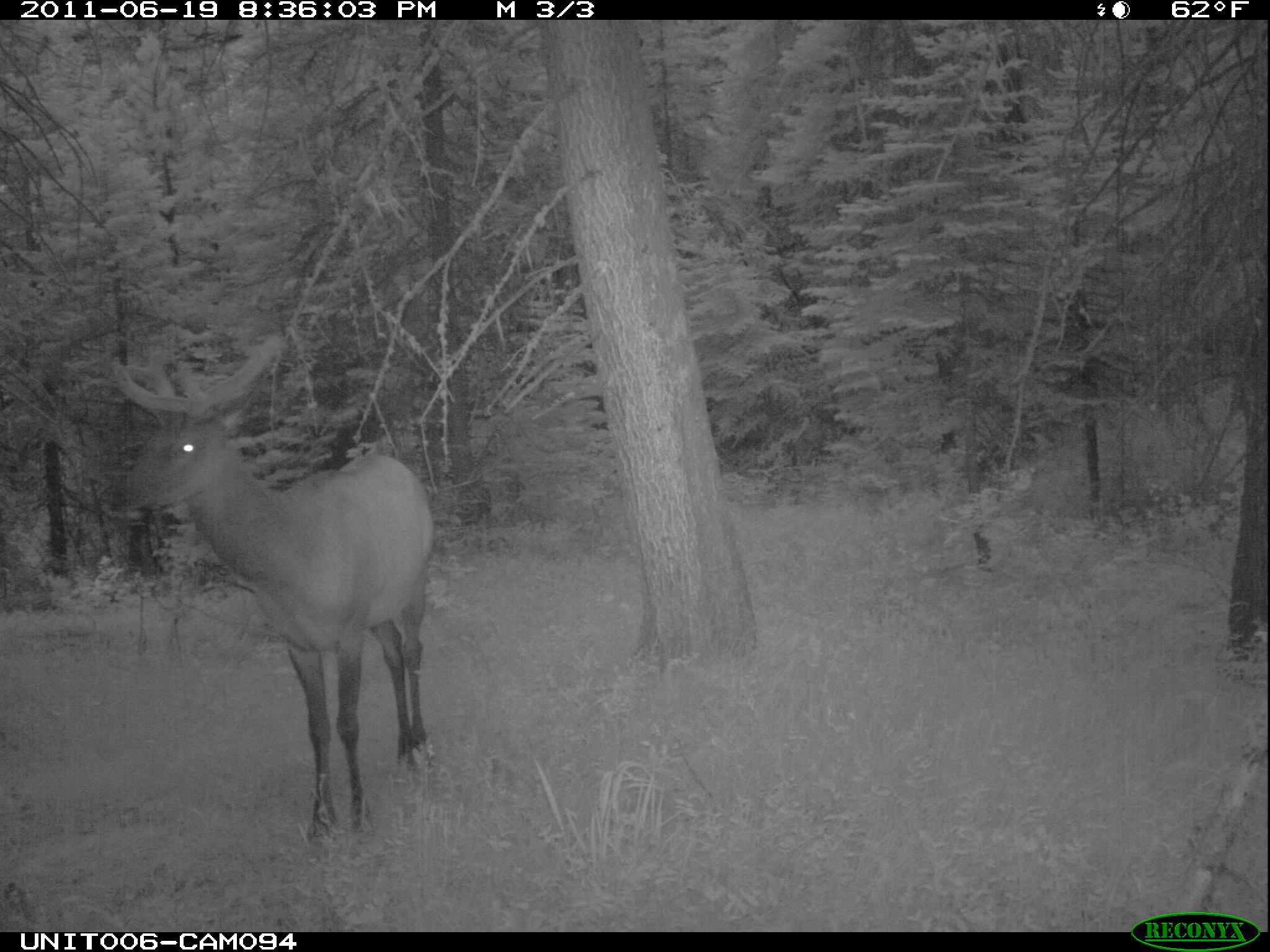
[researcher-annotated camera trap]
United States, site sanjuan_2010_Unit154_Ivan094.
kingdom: Animalia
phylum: Chordata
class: Mammalia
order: Artiodactyla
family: Cervidae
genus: Cervus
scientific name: Cervus elaphus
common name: red deer